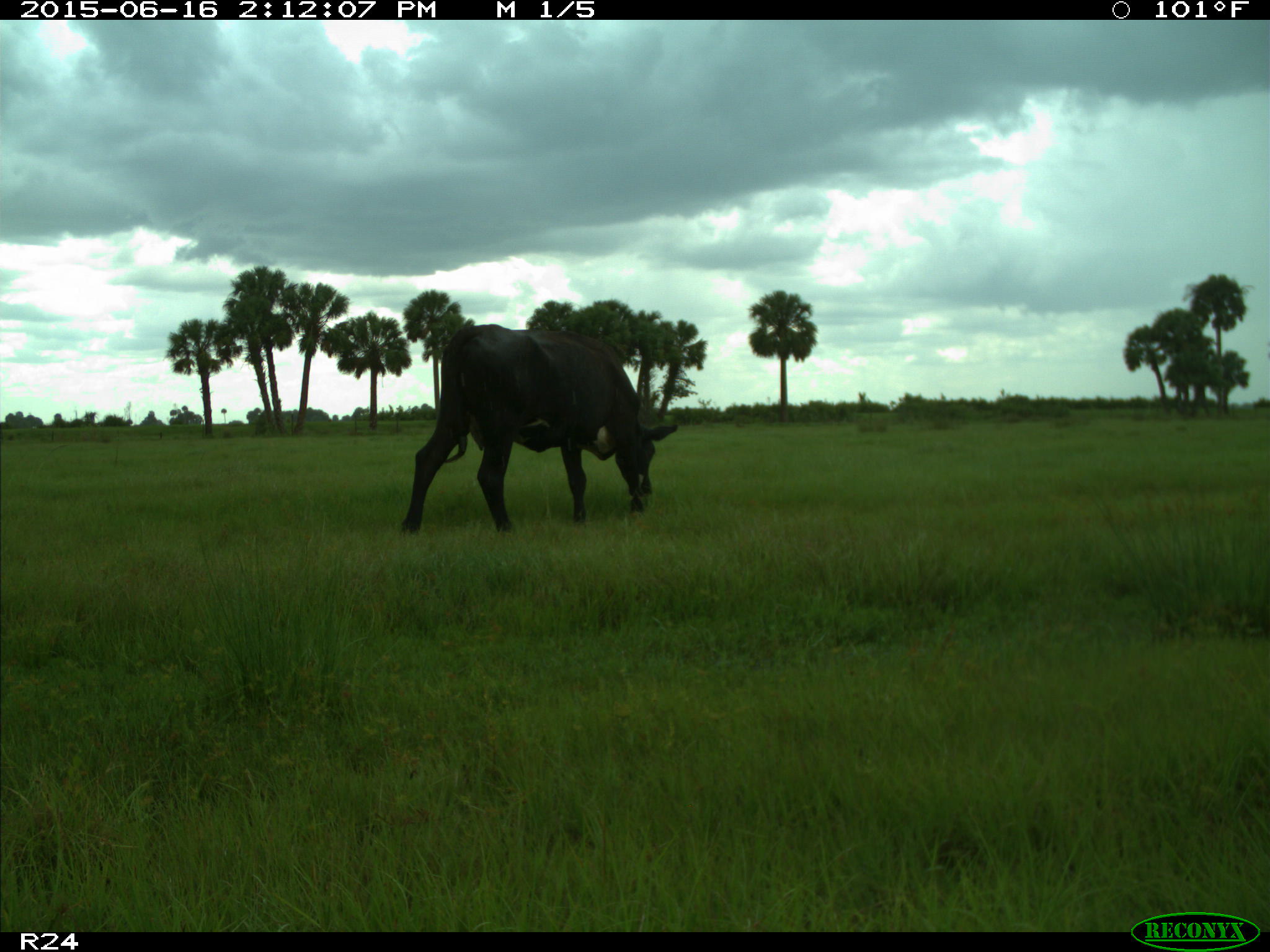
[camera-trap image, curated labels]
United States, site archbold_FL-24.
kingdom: Animalia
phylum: Chordata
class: Mammalia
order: Artiodactyla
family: Bovidae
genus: Bos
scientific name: Bos taurus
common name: domestic cow